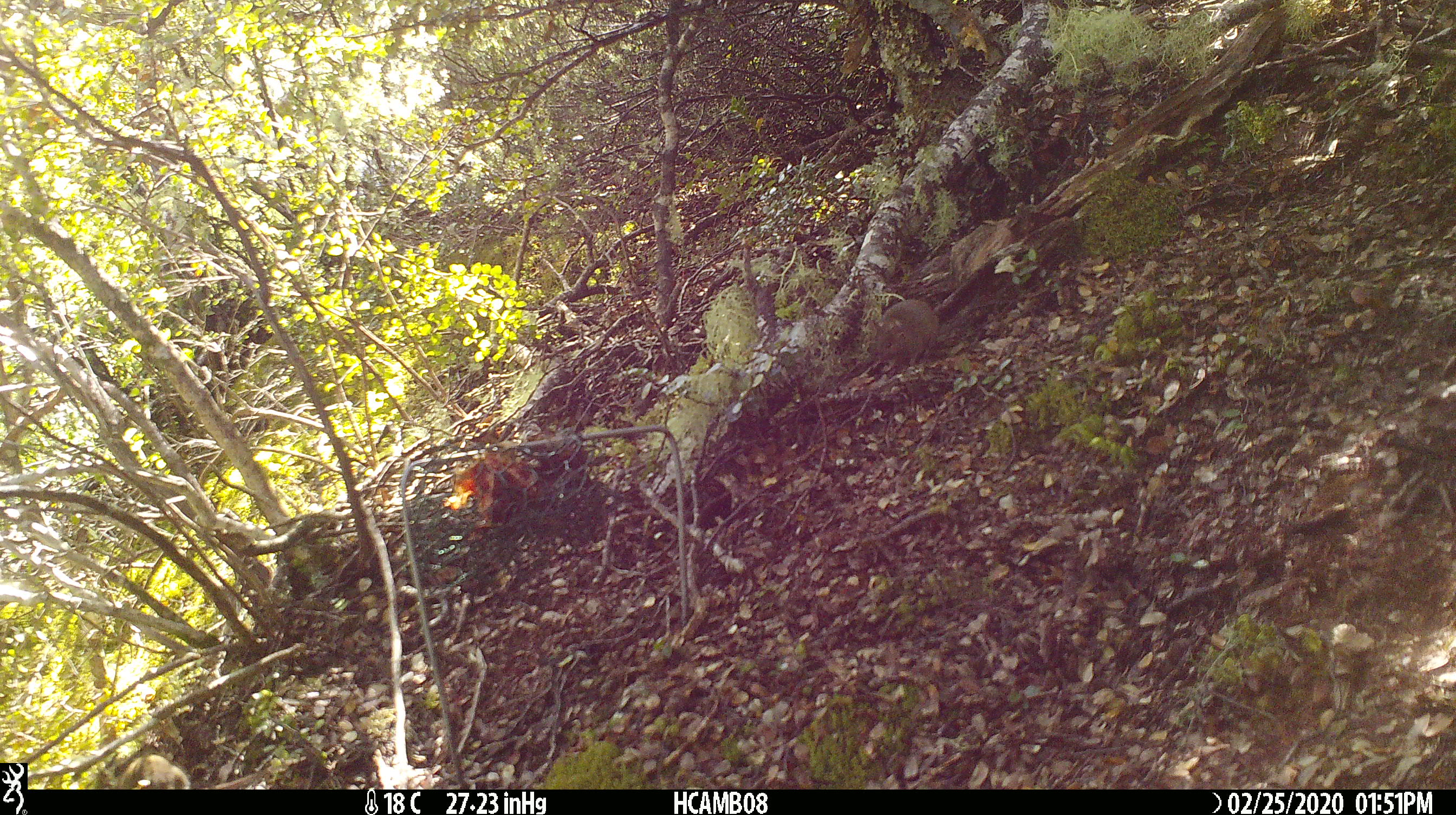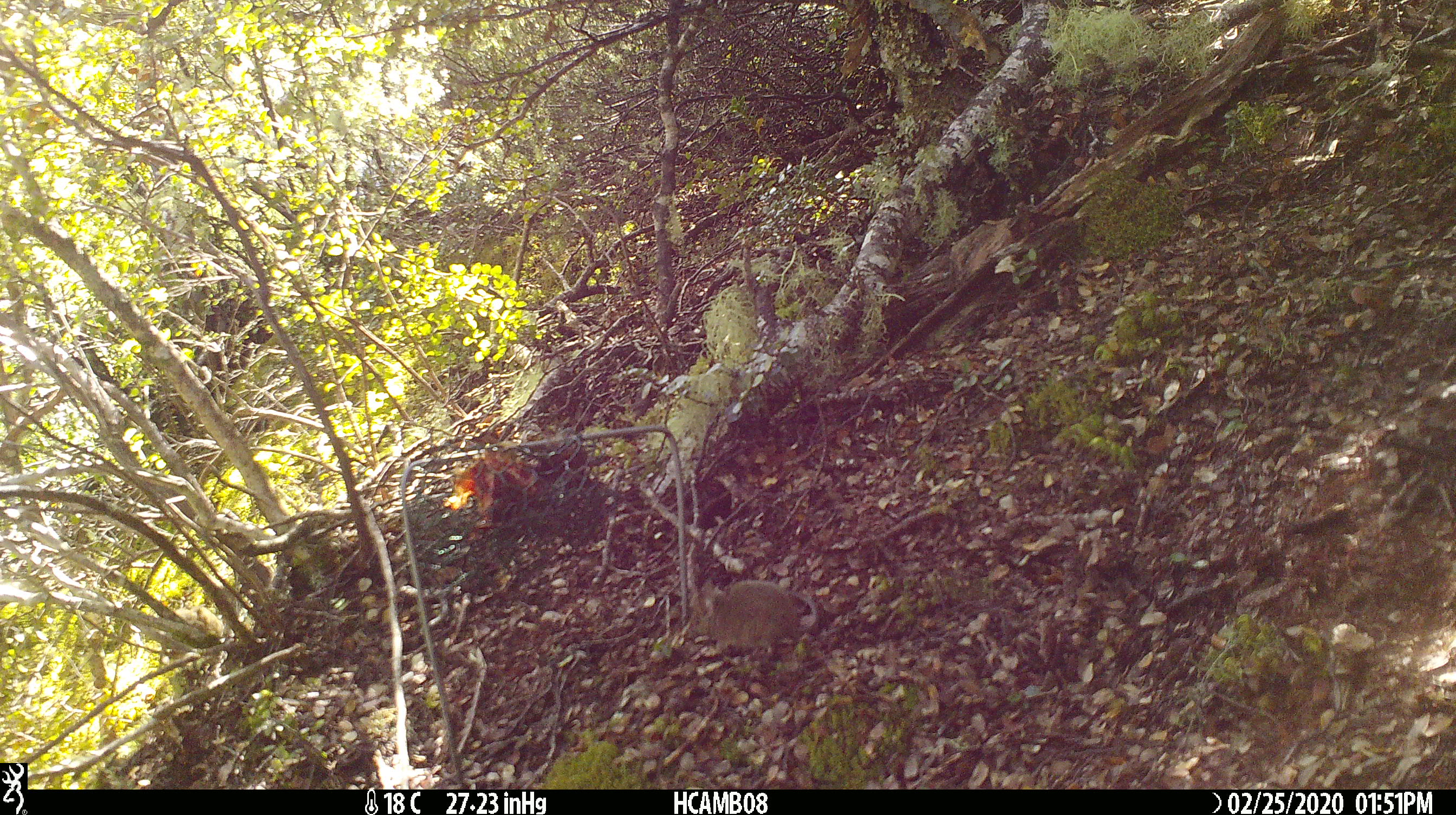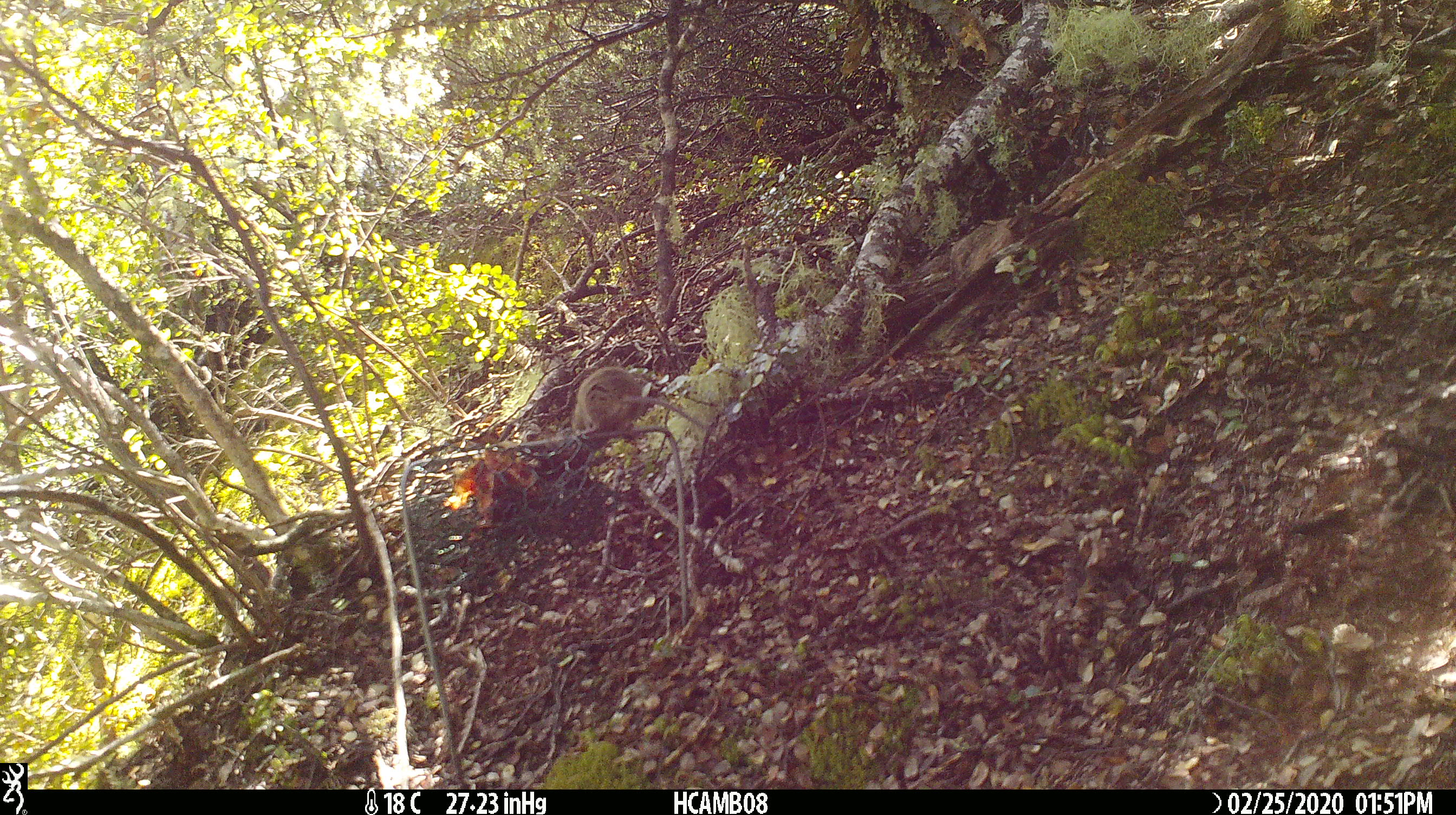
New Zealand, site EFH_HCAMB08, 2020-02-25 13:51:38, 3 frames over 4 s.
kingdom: Animalia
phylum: Chordata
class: Mammalia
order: Rodentia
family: Muridae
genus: Mus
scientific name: Mus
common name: mouse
Mouse (Mus).